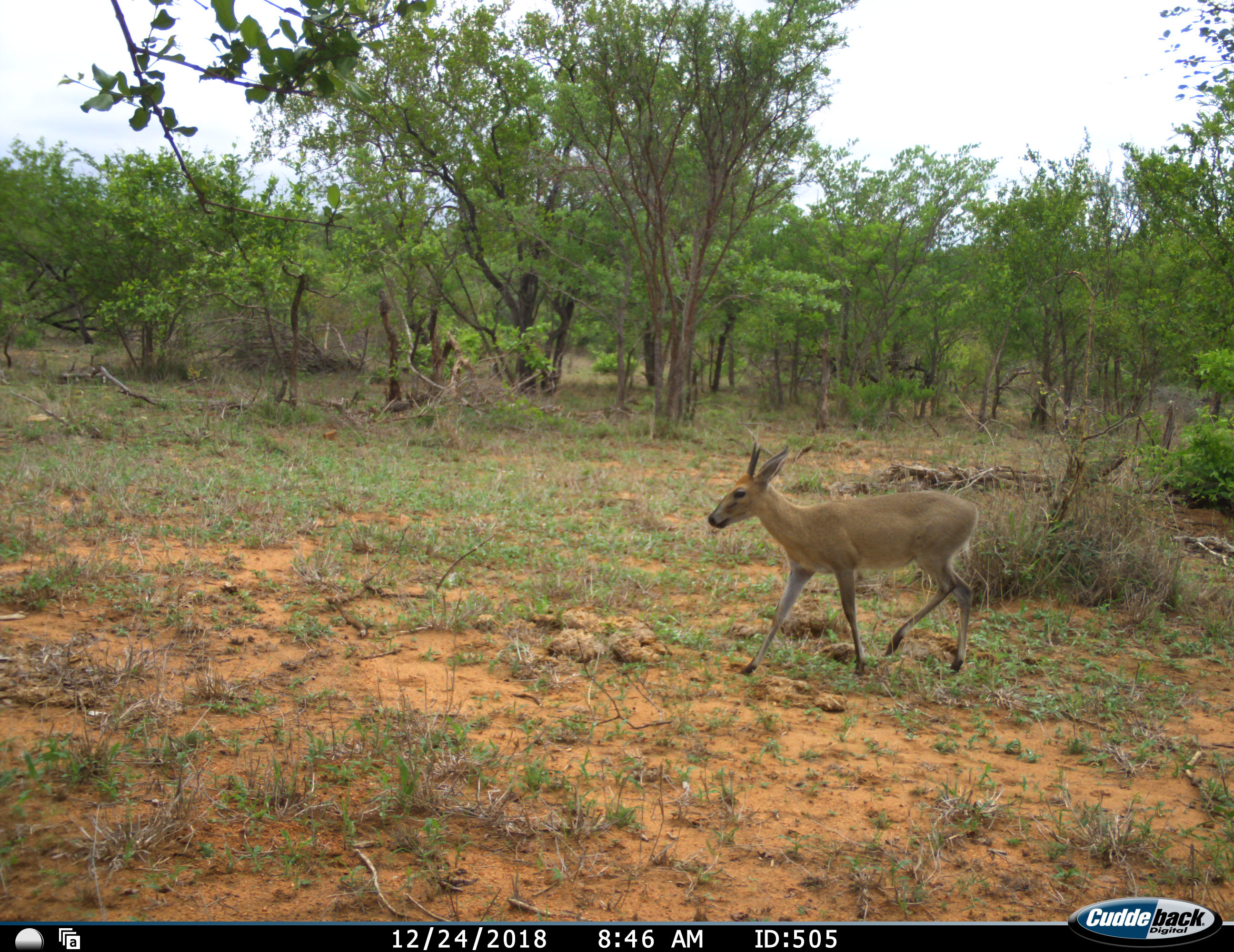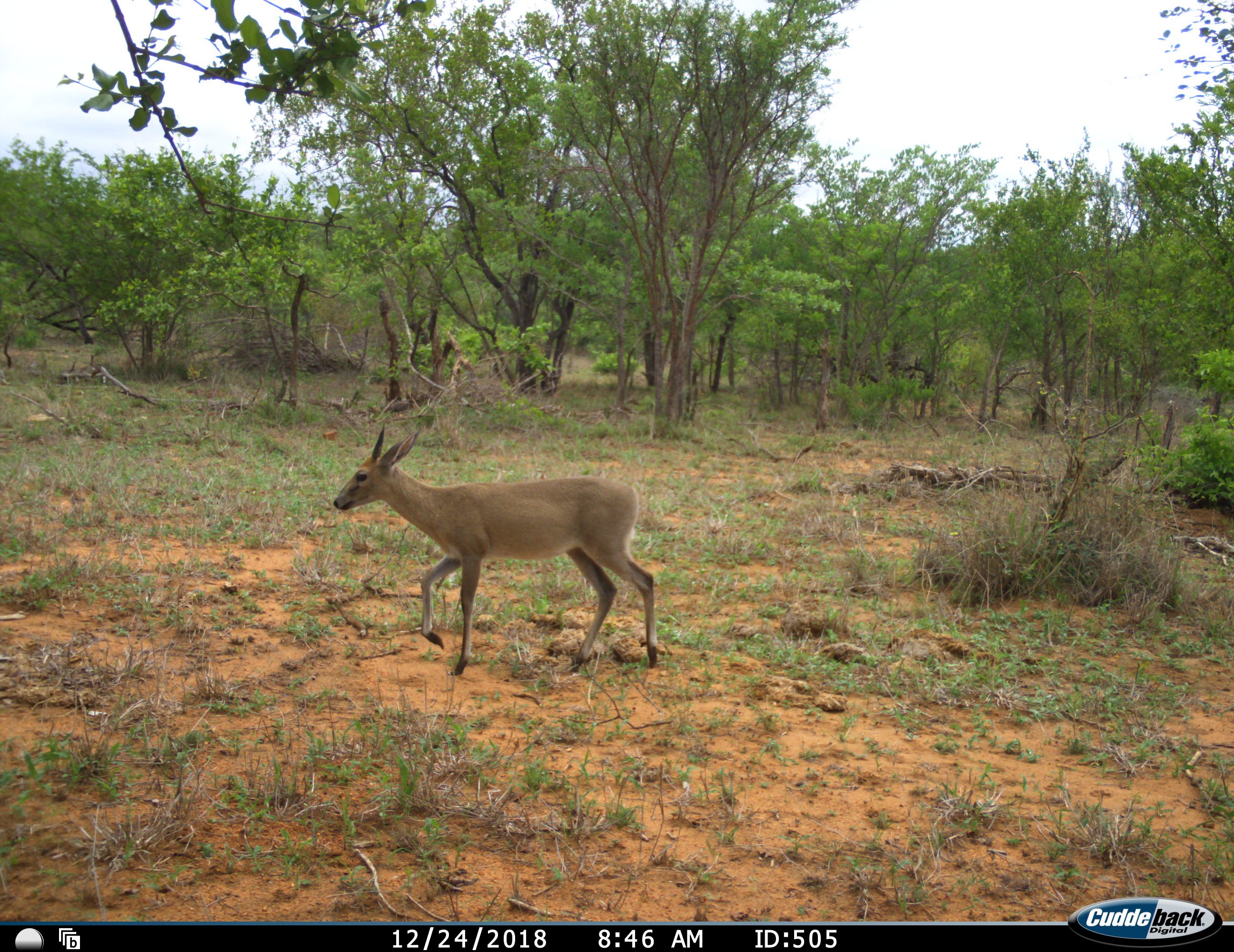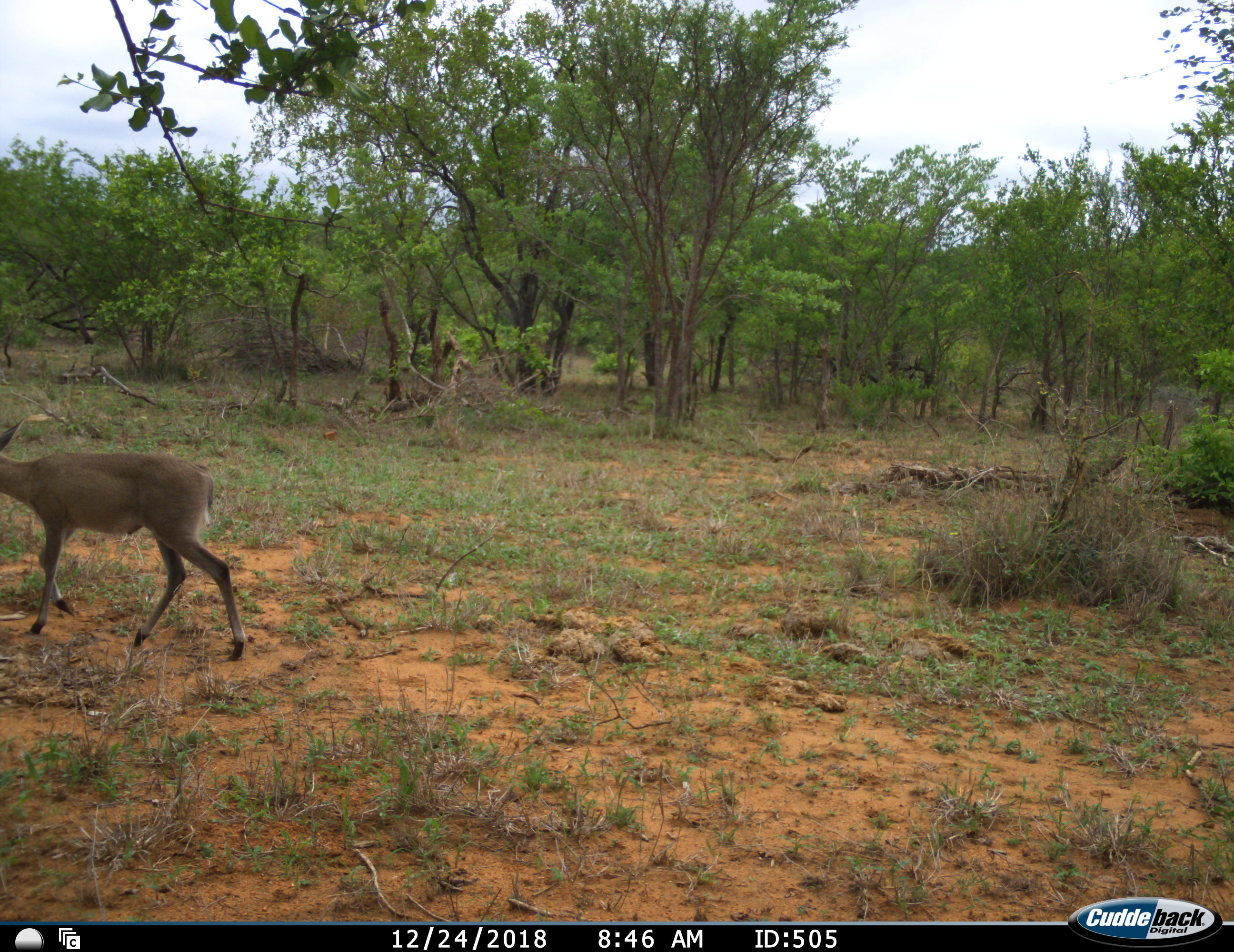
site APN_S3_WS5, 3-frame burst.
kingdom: Animalia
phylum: Chordata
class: Mammalia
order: Artiodactyla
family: Bovidae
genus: Sylvicapra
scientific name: Sylvicapra grimmia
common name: common duiker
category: duikercommongrey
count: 1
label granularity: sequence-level